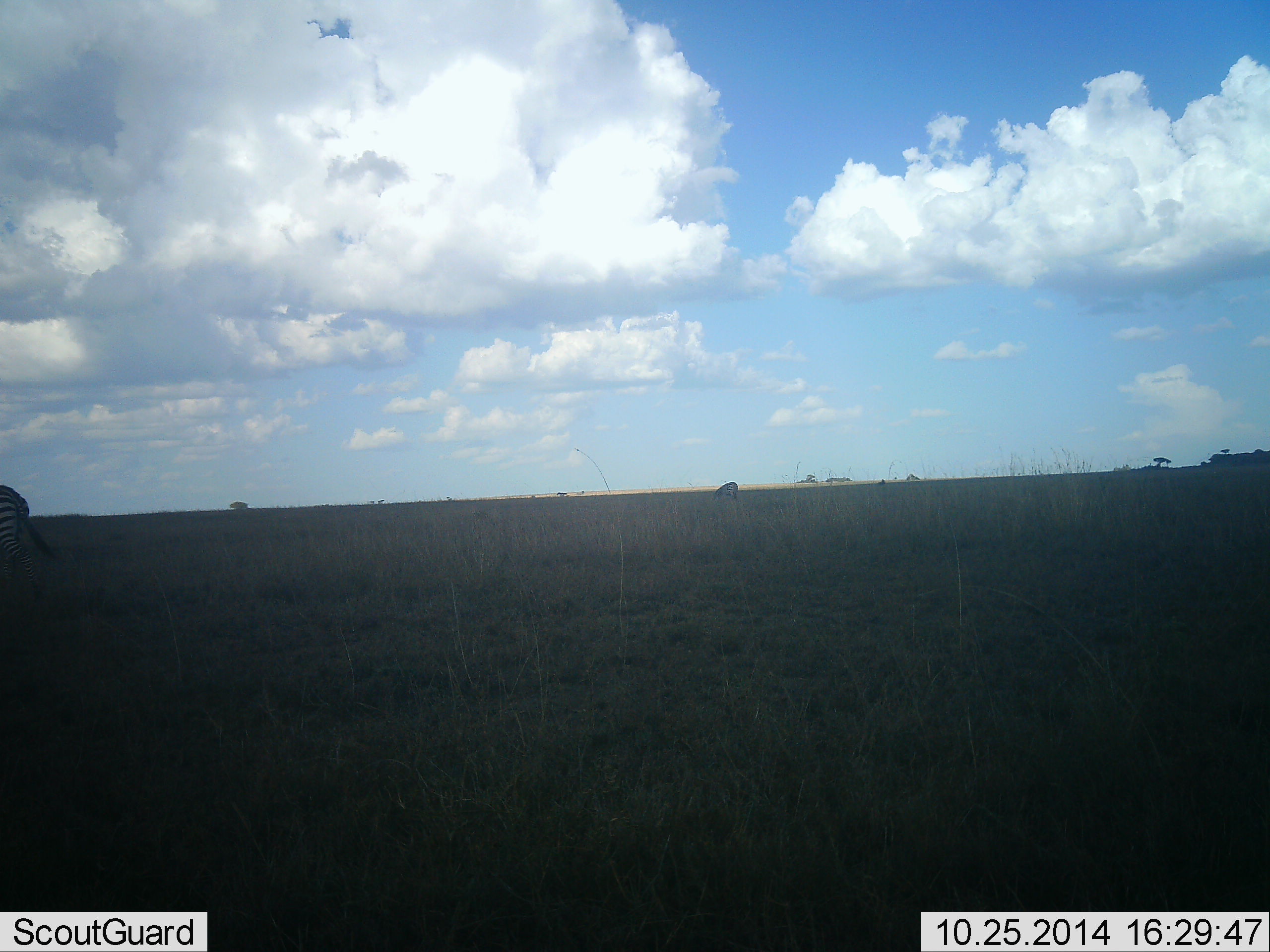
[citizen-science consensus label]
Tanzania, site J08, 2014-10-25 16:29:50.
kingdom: Animalia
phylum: Chordata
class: Mammalia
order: Perissodactyla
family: Equidae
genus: Equus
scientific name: Equus quagga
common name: plains zebra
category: zebra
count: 1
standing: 40%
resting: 0%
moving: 50%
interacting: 0%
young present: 0%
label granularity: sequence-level